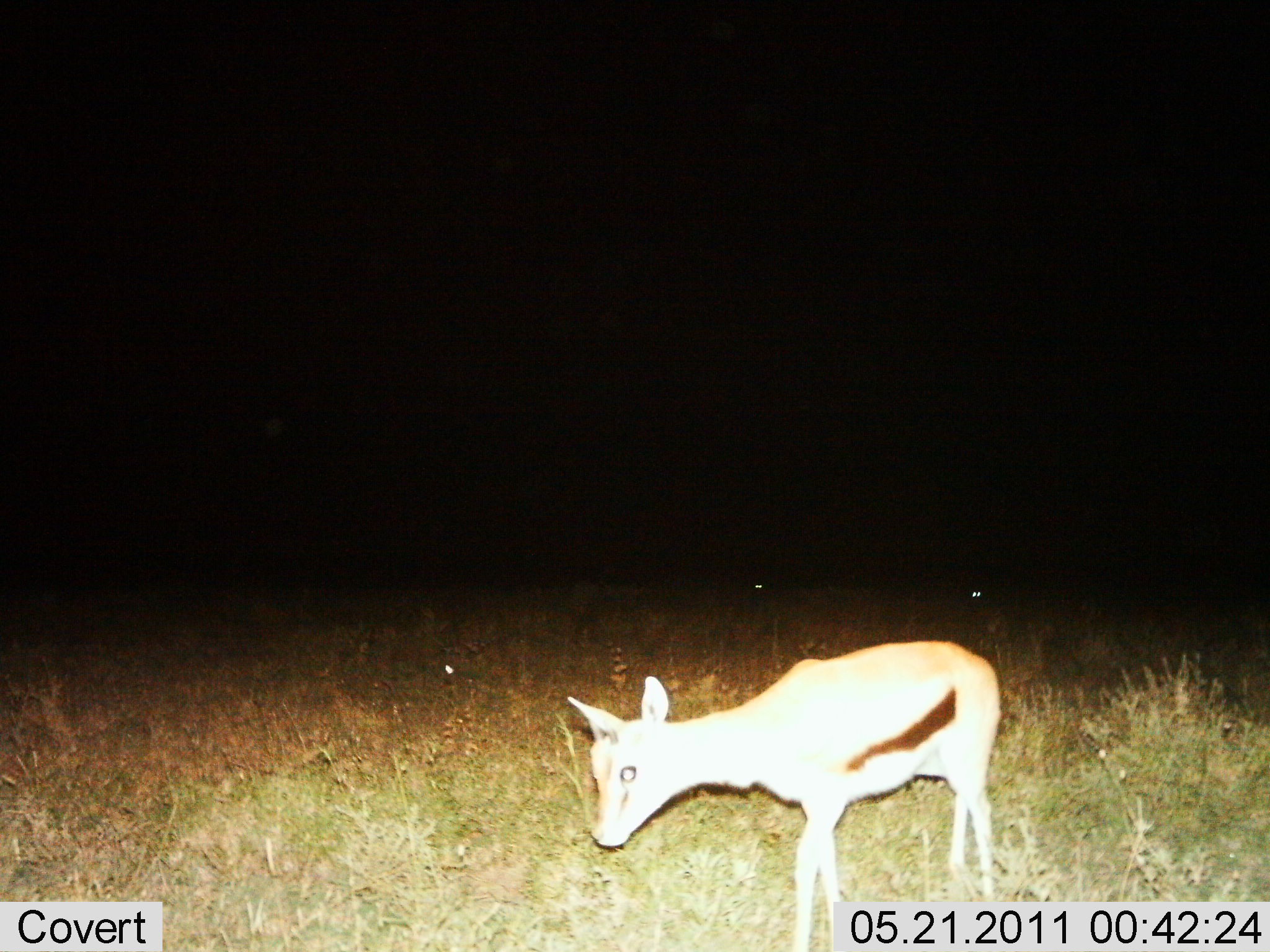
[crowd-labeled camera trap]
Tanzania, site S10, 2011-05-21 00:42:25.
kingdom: Animalia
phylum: Chordata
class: Mammalia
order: Artiodactyla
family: Bovidae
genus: Eudorcas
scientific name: Eudorcas thomsonii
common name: thomson's gazelle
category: gazellethomsons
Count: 1.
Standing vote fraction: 100%.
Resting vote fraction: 0%.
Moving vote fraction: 0%.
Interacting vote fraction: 0%.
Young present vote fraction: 60%.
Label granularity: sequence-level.